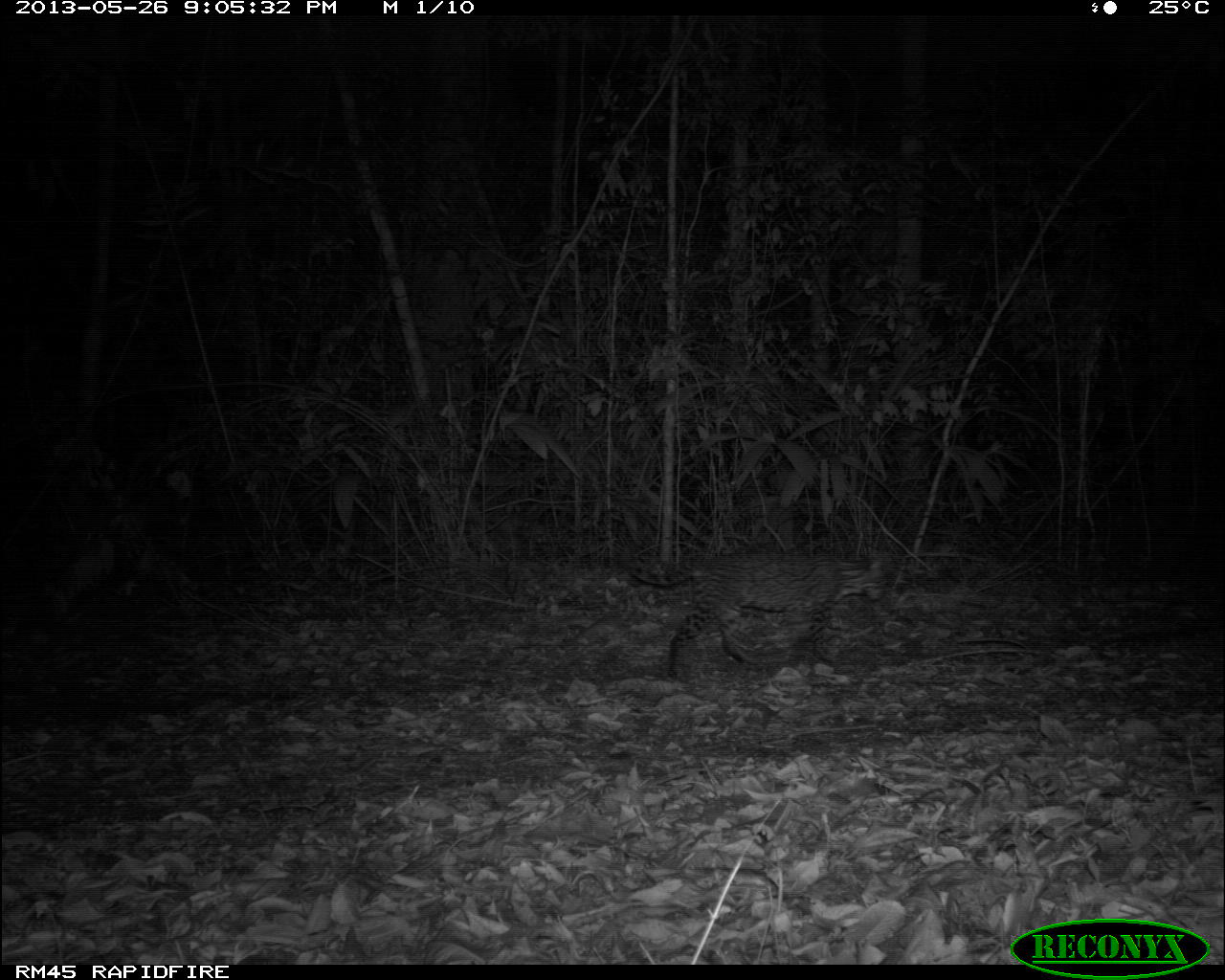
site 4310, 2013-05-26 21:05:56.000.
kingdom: Animalia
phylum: Chordata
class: Mammalia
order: Carnivora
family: Felidae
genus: Leopardus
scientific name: Leopardus pardalis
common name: ocelot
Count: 1.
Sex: female.